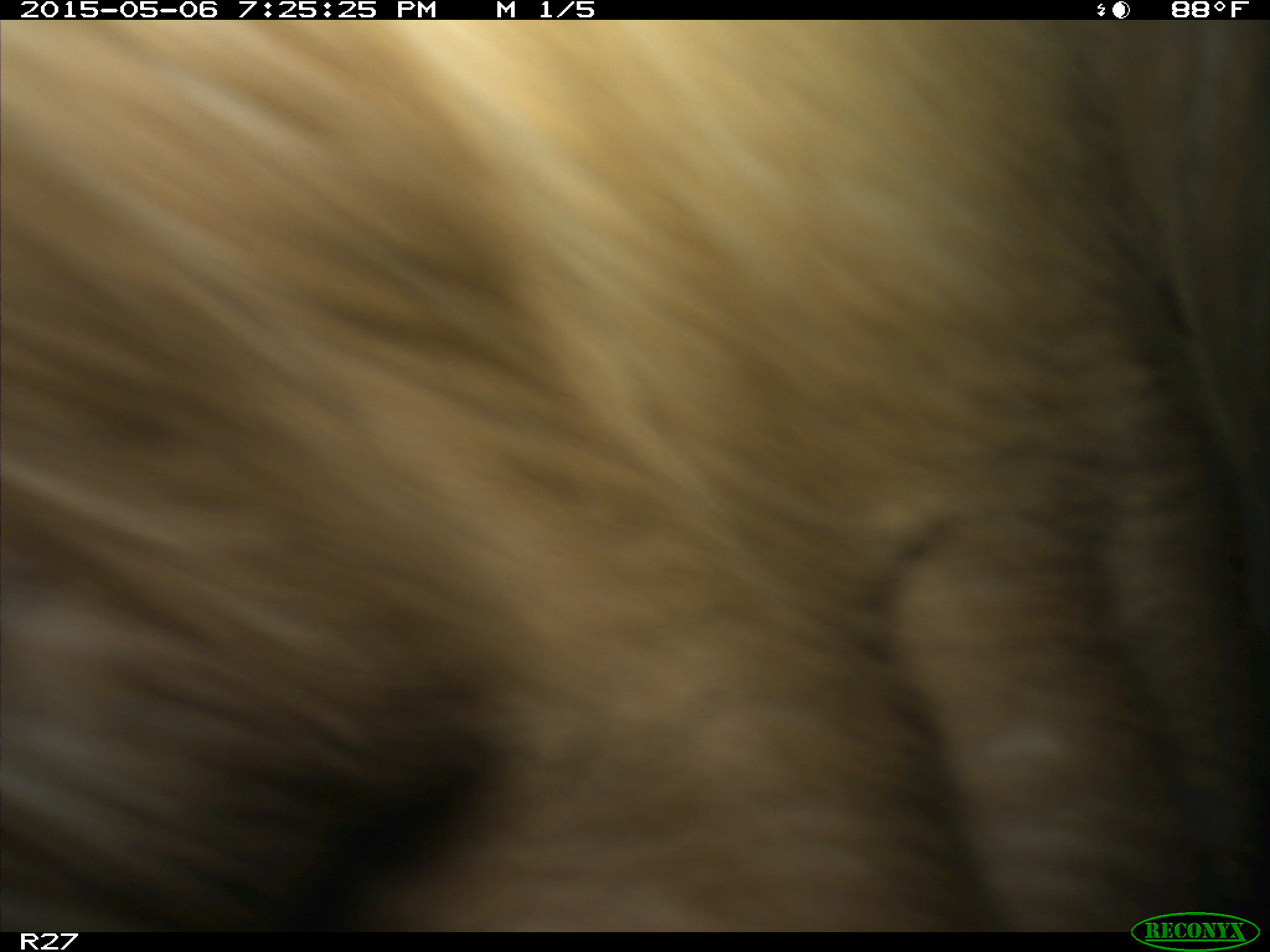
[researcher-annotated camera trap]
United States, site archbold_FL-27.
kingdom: Animalia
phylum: Chordata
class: Mammalia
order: Artiodactyla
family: Bovidae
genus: Bos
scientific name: Bos taurus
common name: domestic cow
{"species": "Bos taurus (domestic cow)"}